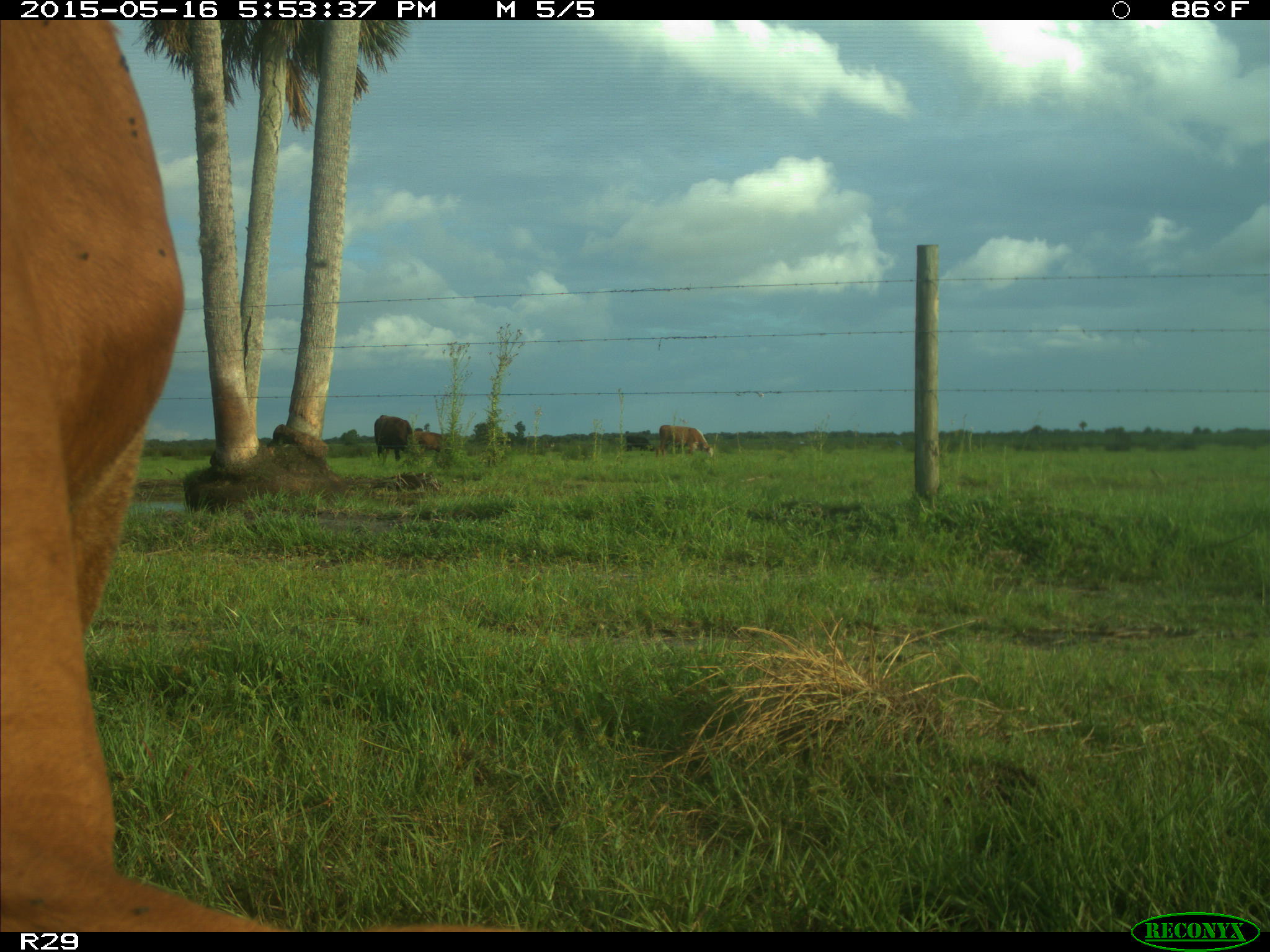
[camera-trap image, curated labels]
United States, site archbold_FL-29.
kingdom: Animalia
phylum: Chordata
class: Mammalia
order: Artiodactyla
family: Bovidae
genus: Bos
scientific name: Bos taurus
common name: domestic cow